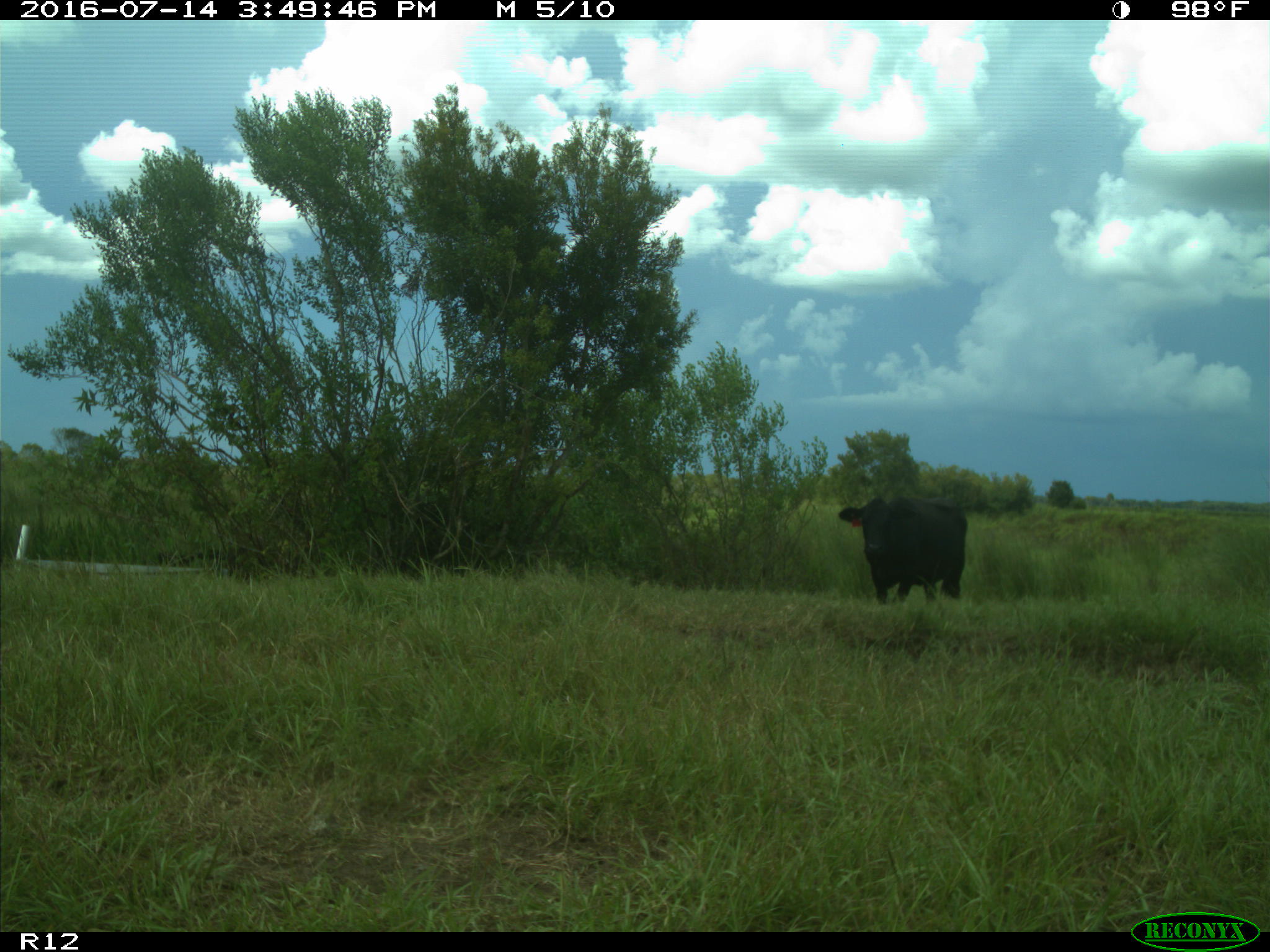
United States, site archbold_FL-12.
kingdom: Animalia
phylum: Chordata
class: Mammalia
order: Artiodactyla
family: Bovidae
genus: Bos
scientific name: Bos taurus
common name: domestic cow